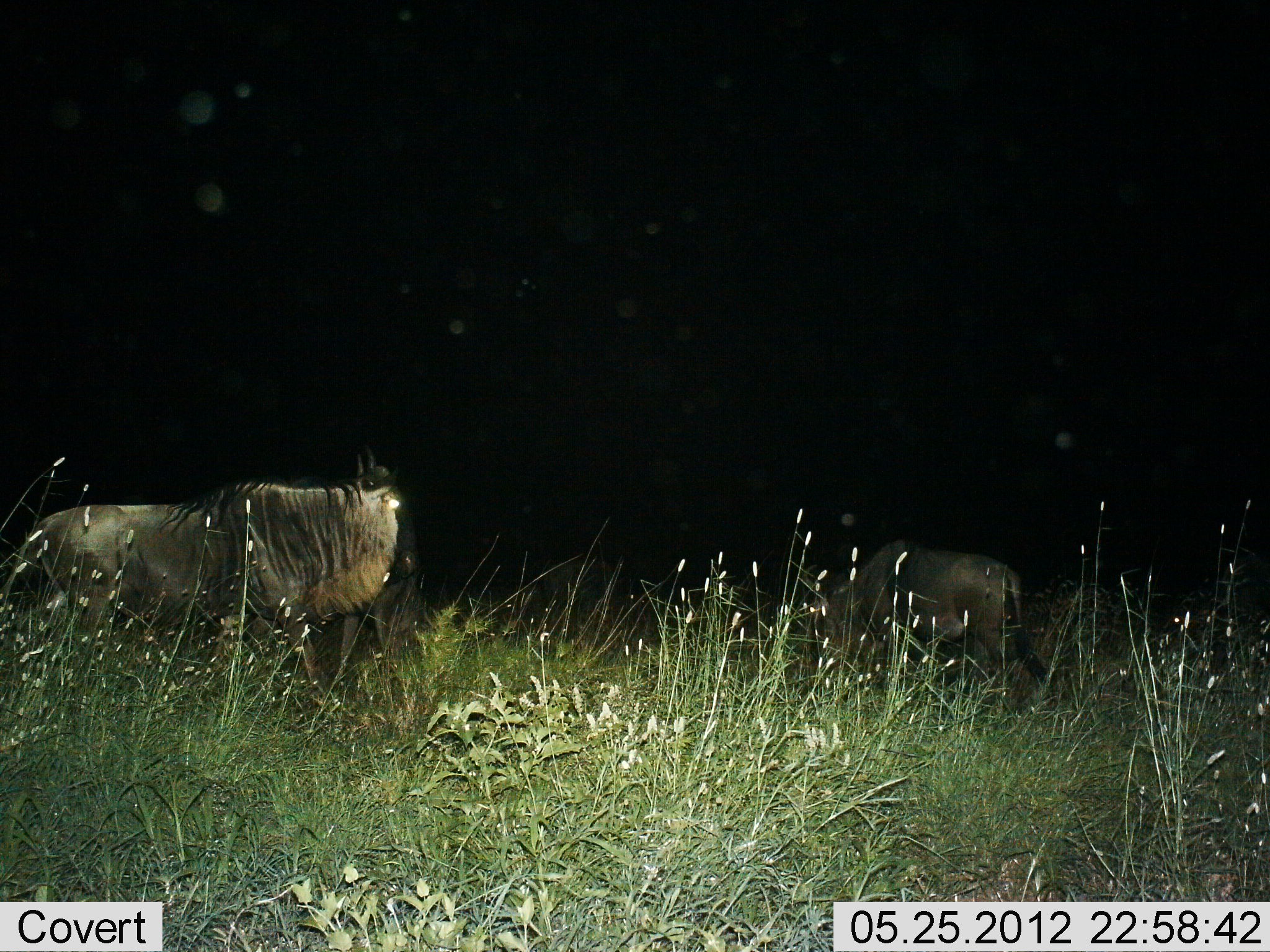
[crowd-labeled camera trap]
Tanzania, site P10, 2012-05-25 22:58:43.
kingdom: Animalia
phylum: Chordata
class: Mammalia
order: Artiodactyla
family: Bovidae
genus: Connochaetes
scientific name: Connochaetes taurinus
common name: blue wildebeest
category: wildebeest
Wildebeest (blue wildebeest) (Connochaetes taurinus), count 2. Behavior (volunteer vote fractions): standing 80%, resting 0%, moving 30%, interacting 0%. Young present (vote fraction): 0%. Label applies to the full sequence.